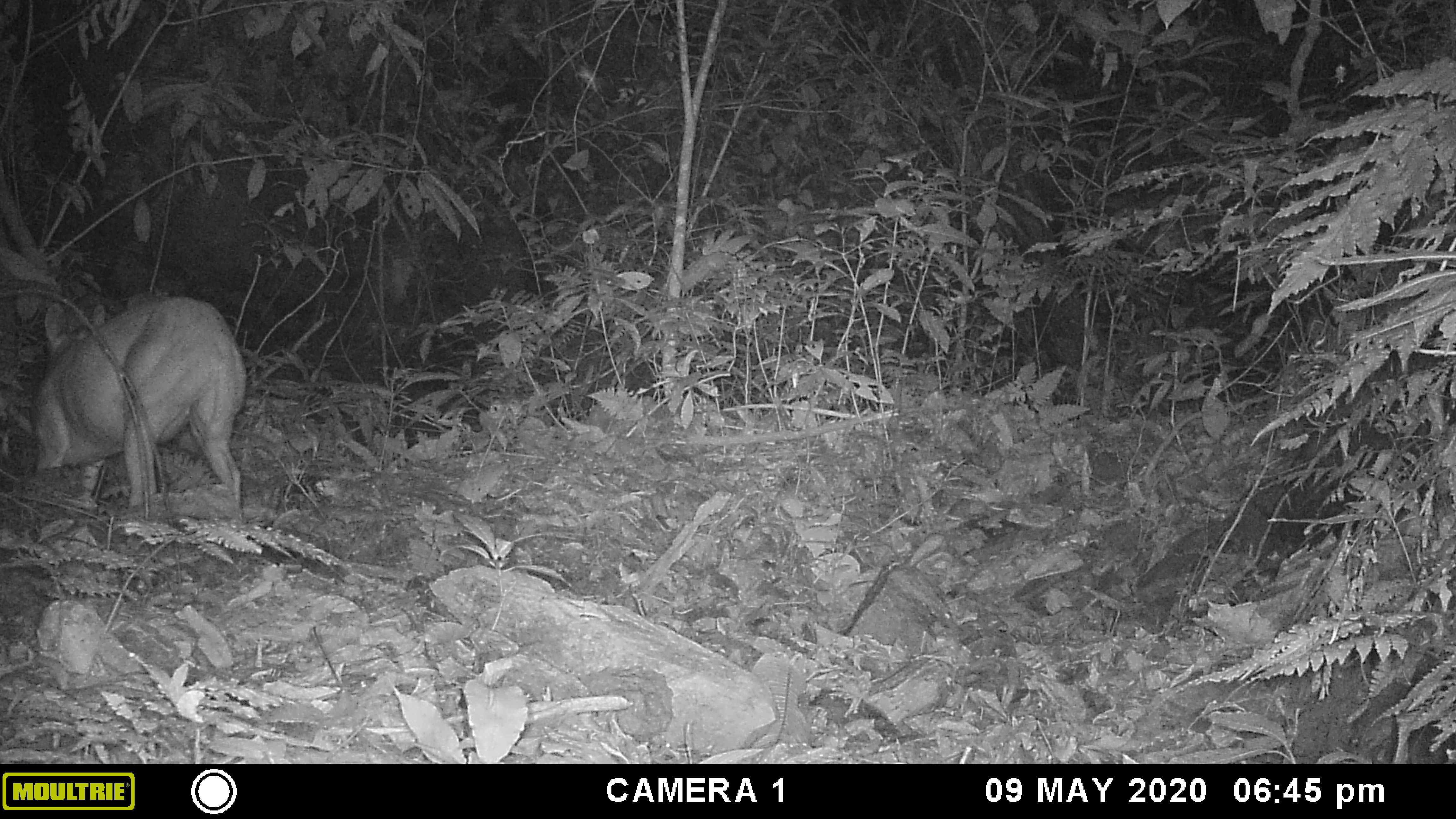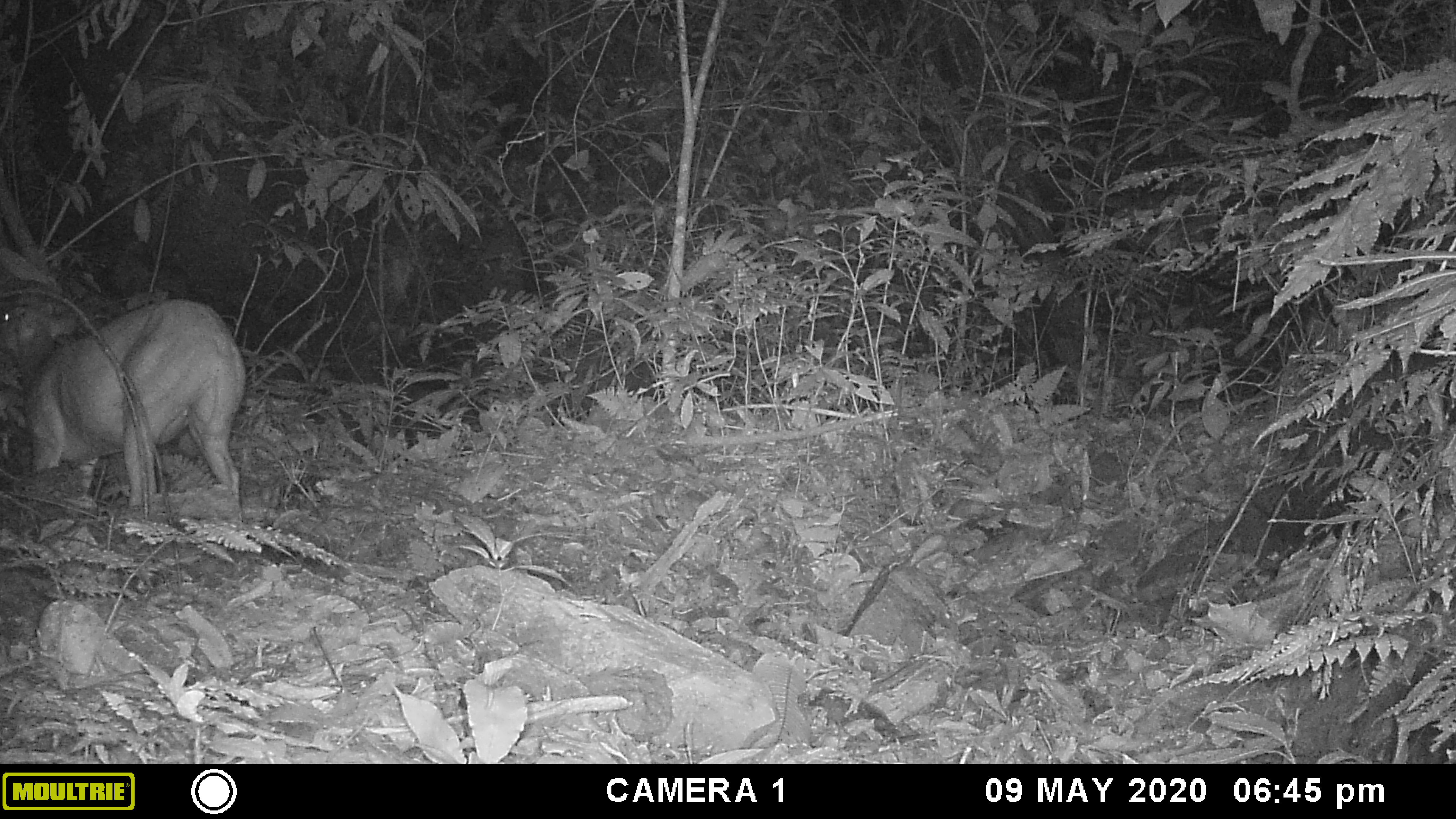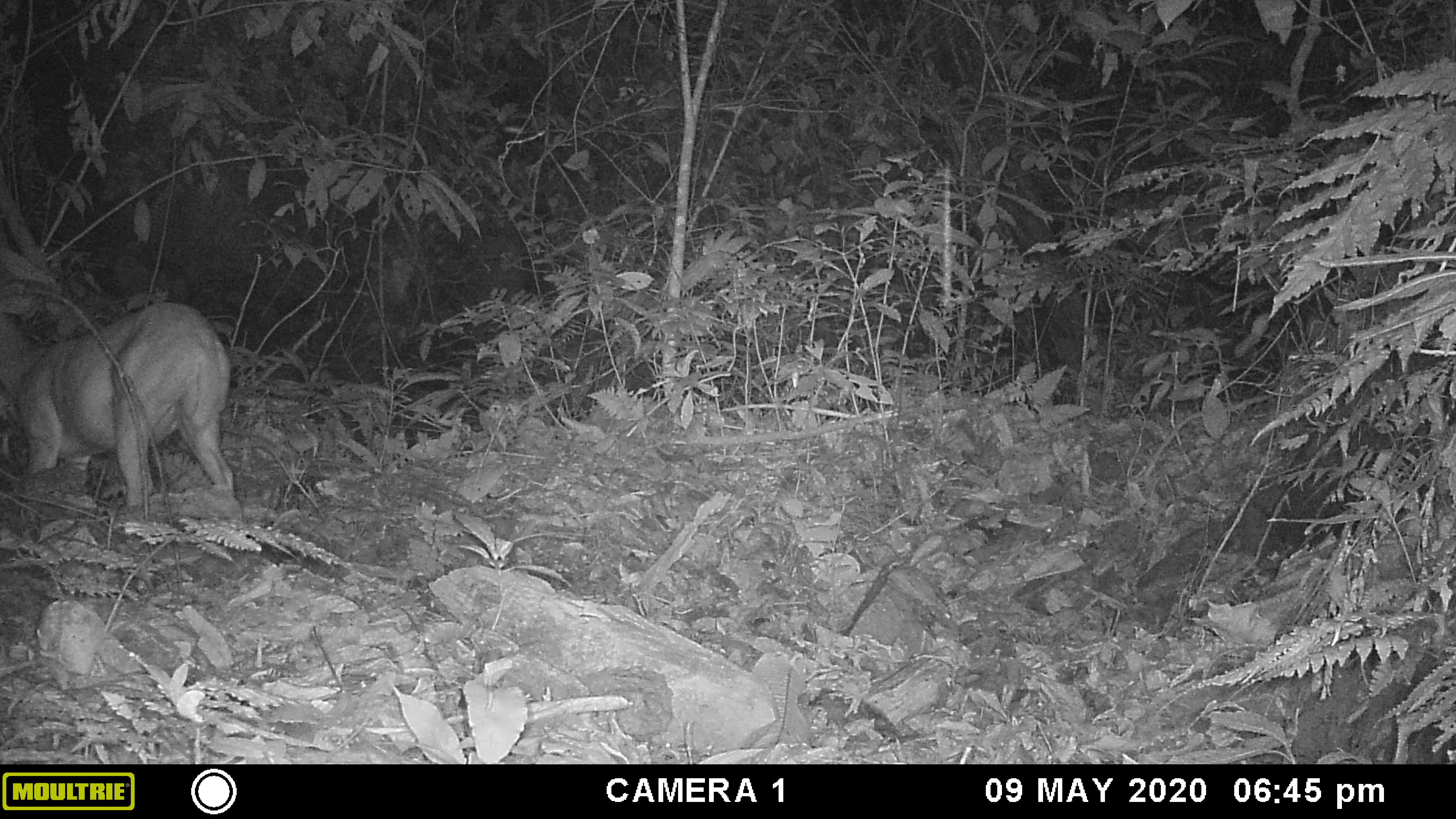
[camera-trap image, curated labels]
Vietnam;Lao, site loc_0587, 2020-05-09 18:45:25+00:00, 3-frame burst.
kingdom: Animalia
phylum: Chordata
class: Mammalia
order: Artiodactyla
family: Cervidae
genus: Muntiacus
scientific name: Muntiacus muntjak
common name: red muntjac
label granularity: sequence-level